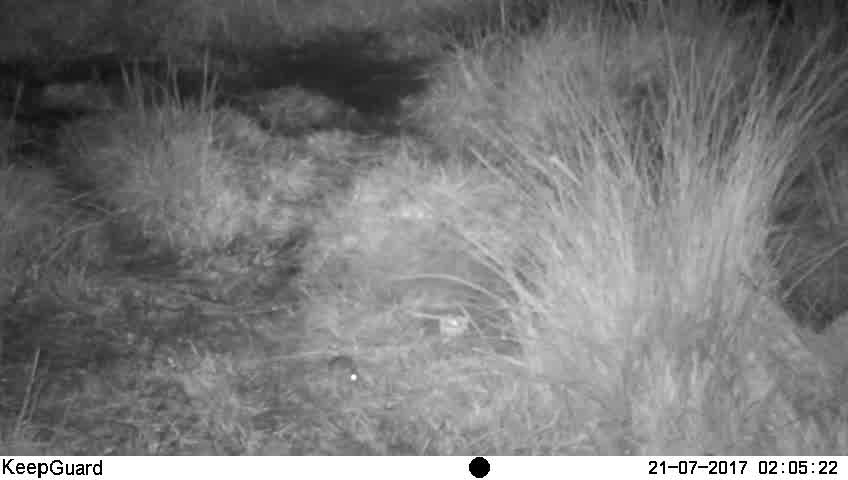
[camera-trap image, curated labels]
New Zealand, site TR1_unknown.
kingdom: Animalia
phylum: Chordata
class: Mammalia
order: Rodentia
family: Muridae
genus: Mus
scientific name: Mus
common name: mouse